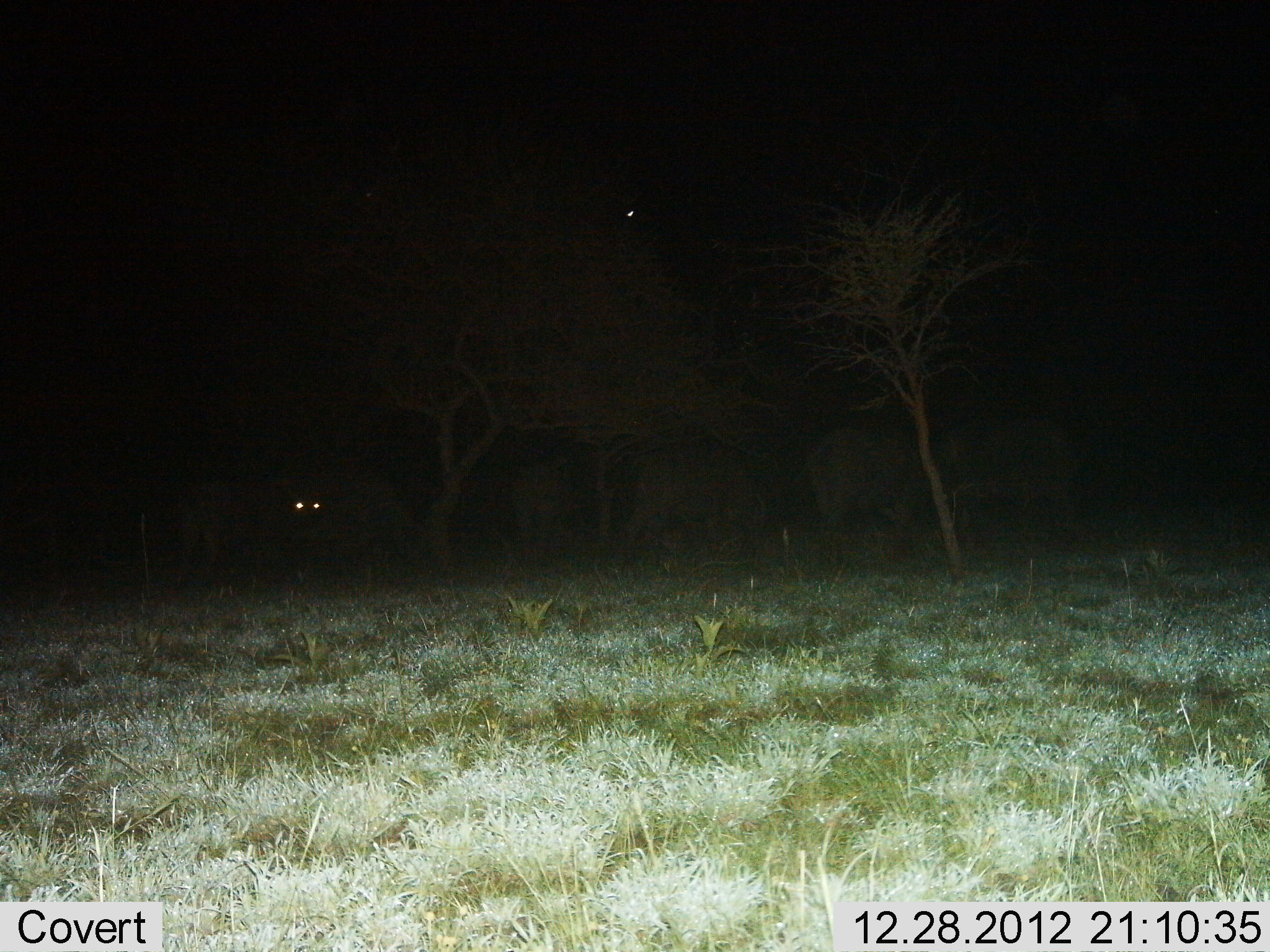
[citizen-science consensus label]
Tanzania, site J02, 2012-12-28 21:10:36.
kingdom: Animalia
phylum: Chordata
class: Mammalia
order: Proboscidea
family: Elephantidae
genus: Loxodonta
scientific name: Loxodonta africana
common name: african bush elephant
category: elephant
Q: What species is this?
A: Elephant (african bush elephant) (Loxodonta africana).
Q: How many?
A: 6.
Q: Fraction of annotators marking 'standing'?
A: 50%.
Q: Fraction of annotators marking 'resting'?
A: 17%.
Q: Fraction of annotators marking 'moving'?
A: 33%.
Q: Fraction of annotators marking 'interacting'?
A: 0%.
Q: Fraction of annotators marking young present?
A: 0%.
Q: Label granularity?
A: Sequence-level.